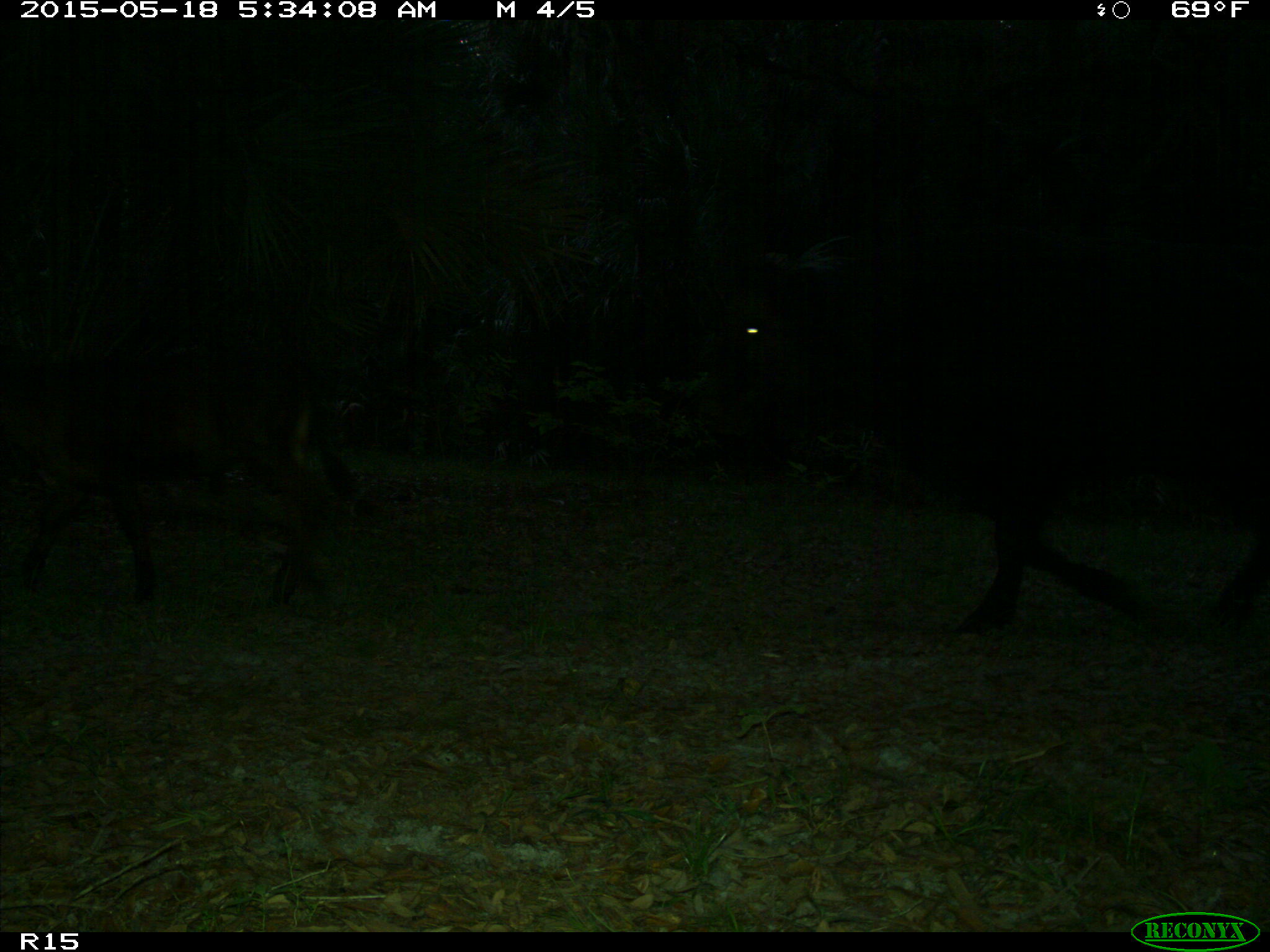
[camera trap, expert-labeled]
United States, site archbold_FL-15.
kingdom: Animalia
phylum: Chordata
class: Mammalia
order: Artiodactyla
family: Bovidae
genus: Bos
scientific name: Bos taurus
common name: domestic cow